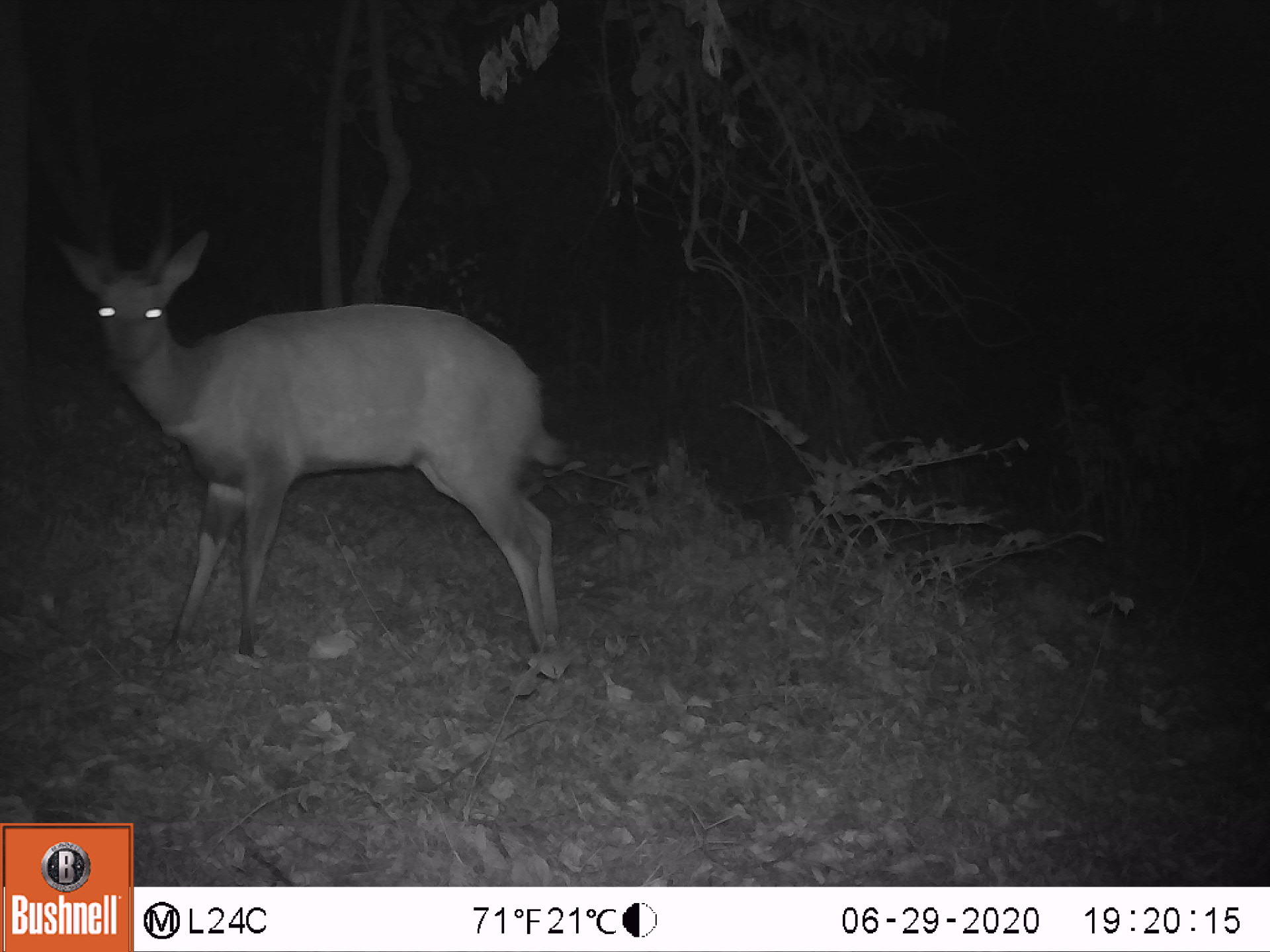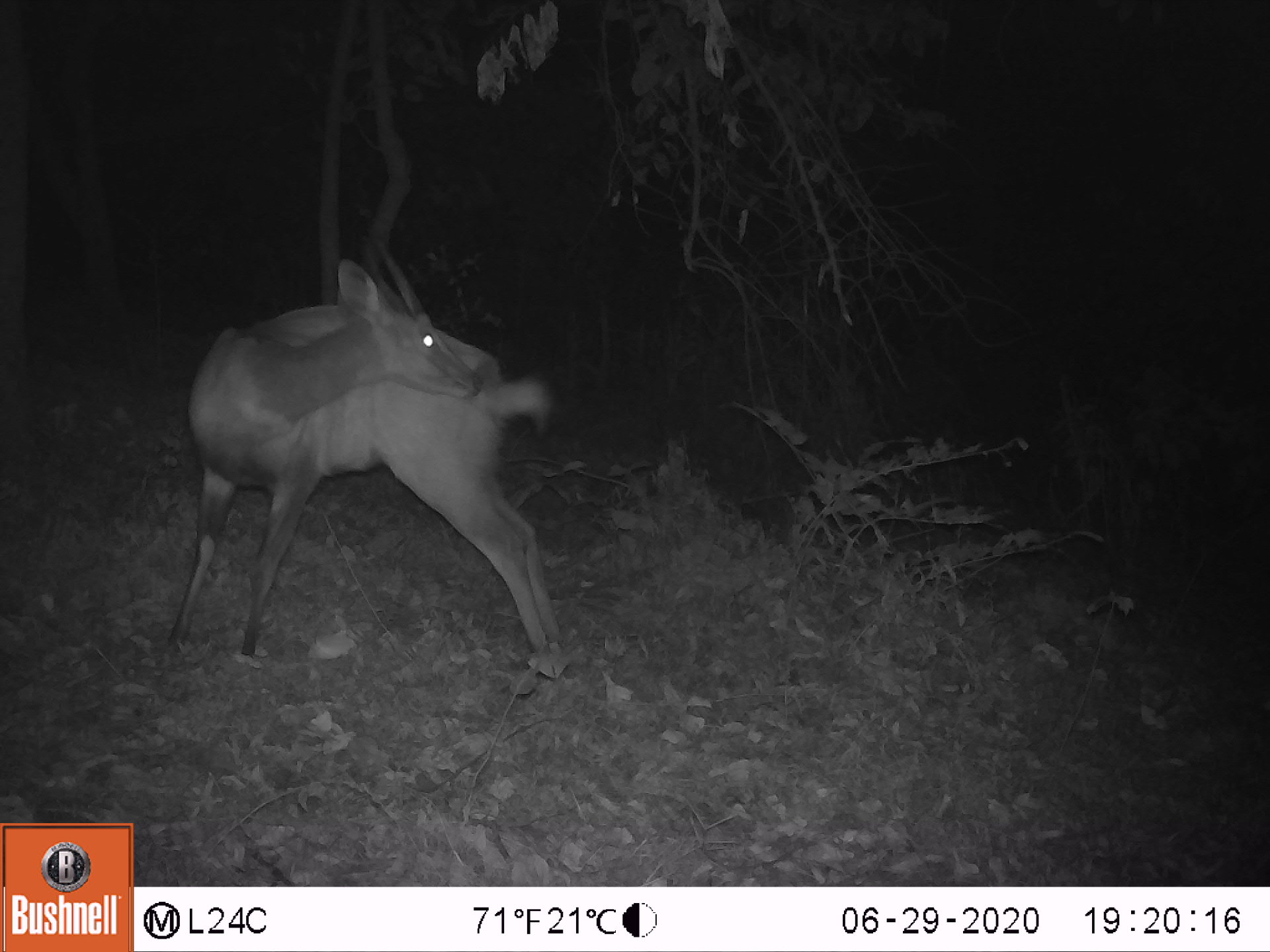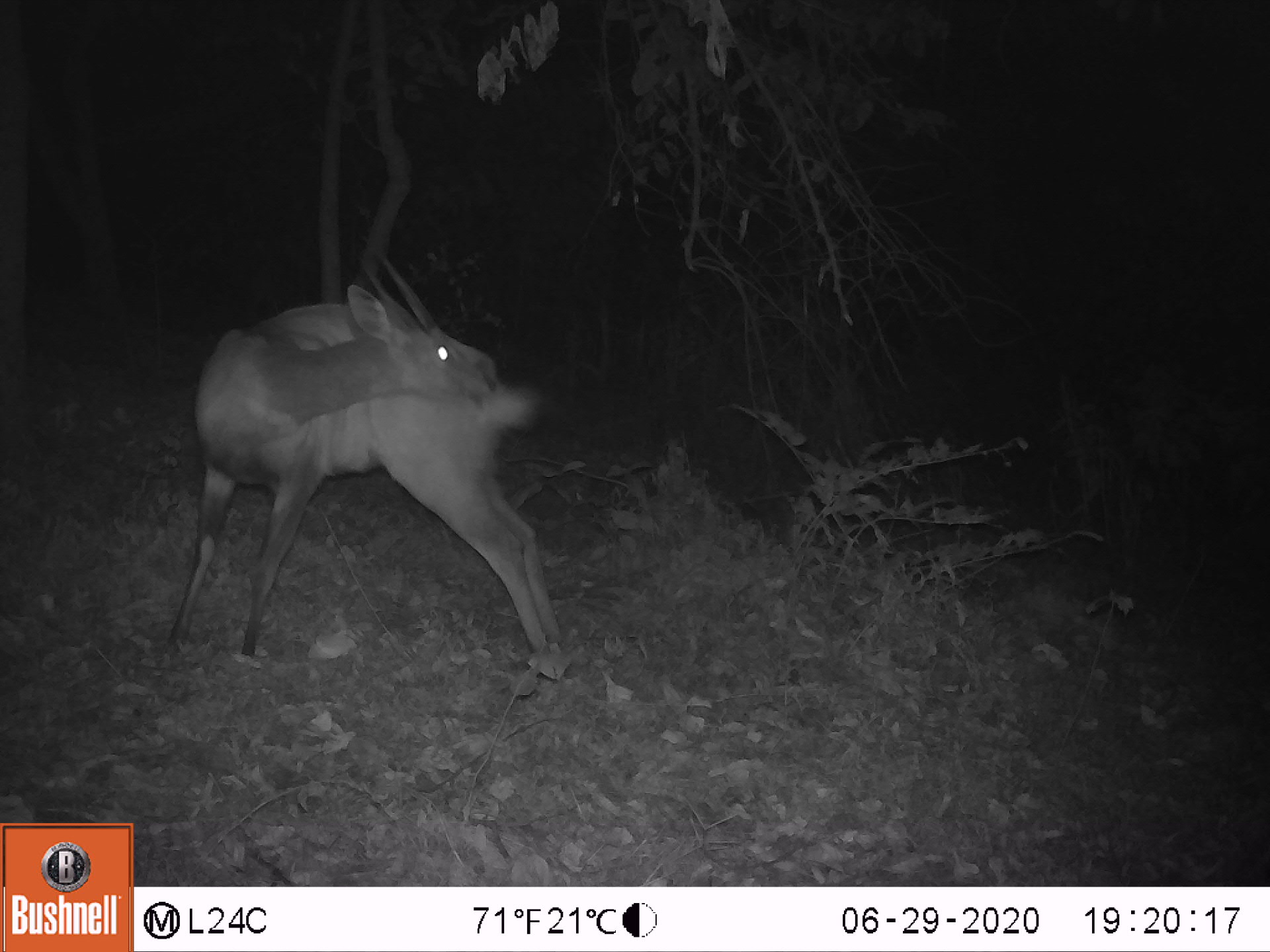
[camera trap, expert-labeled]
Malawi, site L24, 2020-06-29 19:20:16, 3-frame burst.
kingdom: Animalia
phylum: Chordata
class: Mammalia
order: Artiodactyla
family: Bovidae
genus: Tragelaphus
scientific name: Tragelaphus sylvaticus sylvaticus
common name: cape bushbuck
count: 1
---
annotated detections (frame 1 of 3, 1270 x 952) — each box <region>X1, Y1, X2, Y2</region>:
cape bushbuck: <region>46, 184, 579, 671</region>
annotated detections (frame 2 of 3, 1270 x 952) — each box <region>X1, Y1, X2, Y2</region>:
cape bushbuck: <region>164, 227, 579, 681</region>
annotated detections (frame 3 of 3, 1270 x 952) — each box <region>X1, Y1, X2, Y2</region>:
cape bushbuck: <region>159, 242, 582, 681</region>